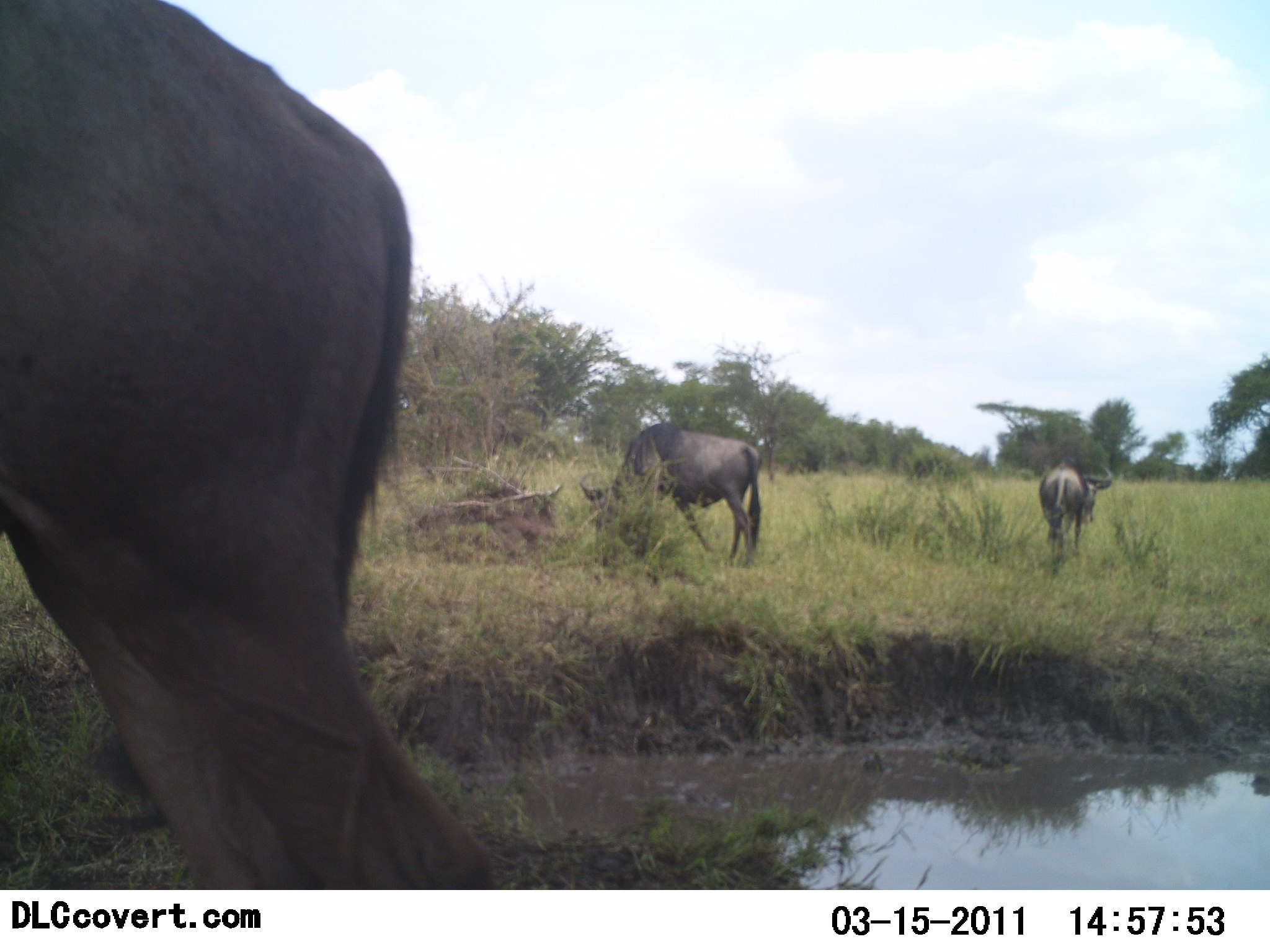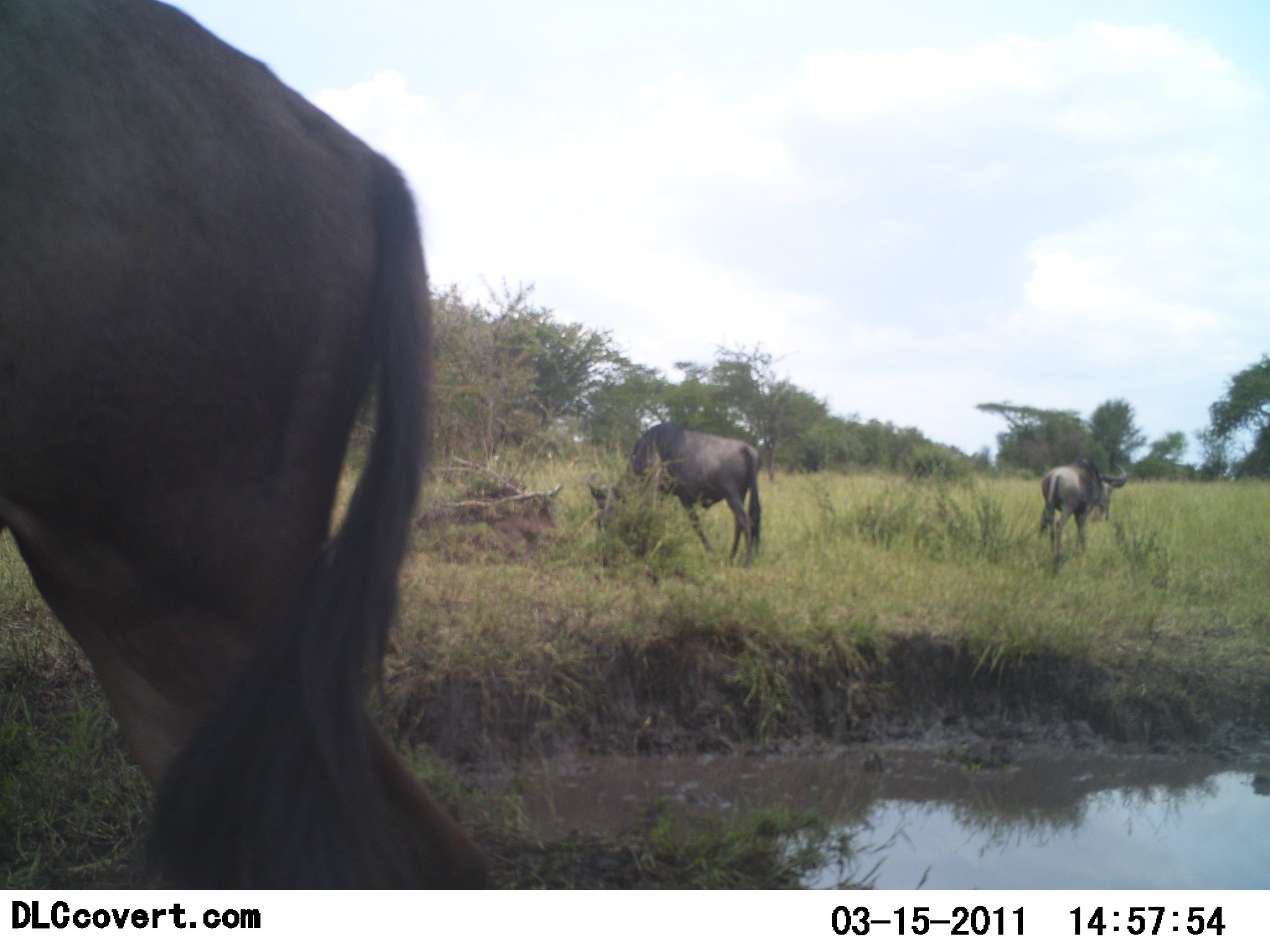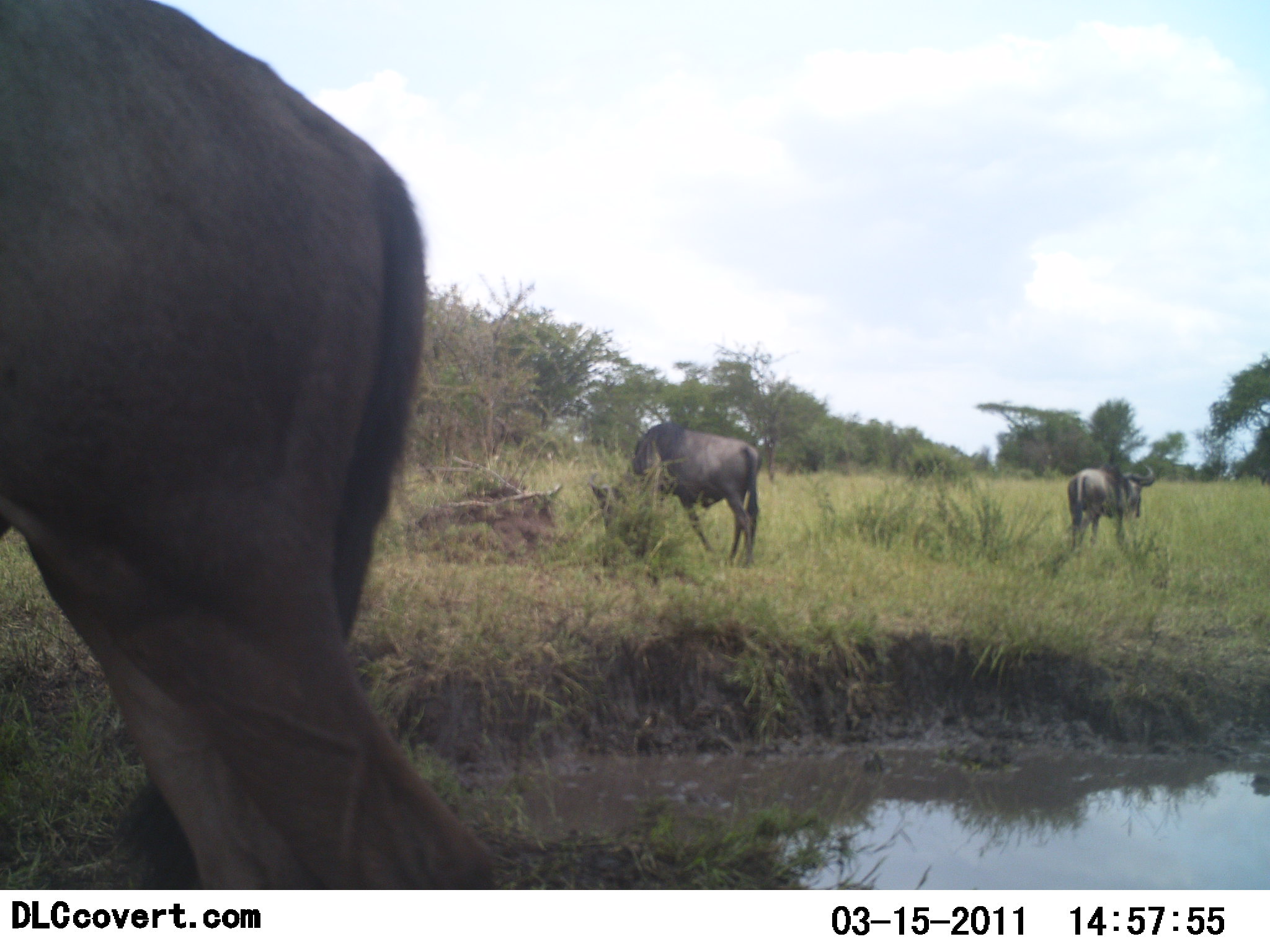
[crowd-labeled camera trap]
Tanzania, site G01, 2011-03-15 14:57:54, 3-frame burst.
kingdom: Animalia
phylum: Chordata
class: Mammalia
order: Artiodactyla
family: Bovidae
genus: Connochaetes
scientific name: Connochaetes taurinus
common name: blue wildebeest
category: wildebeest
Wildebeest (blue wildebeest) (Connochaetes taurinus), count 3. Behavior (volunteer vote fractions): standing 62%, resting 0%, moving 56%, interacting 0%. Young present (vote fraction): 0%. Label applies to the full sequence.